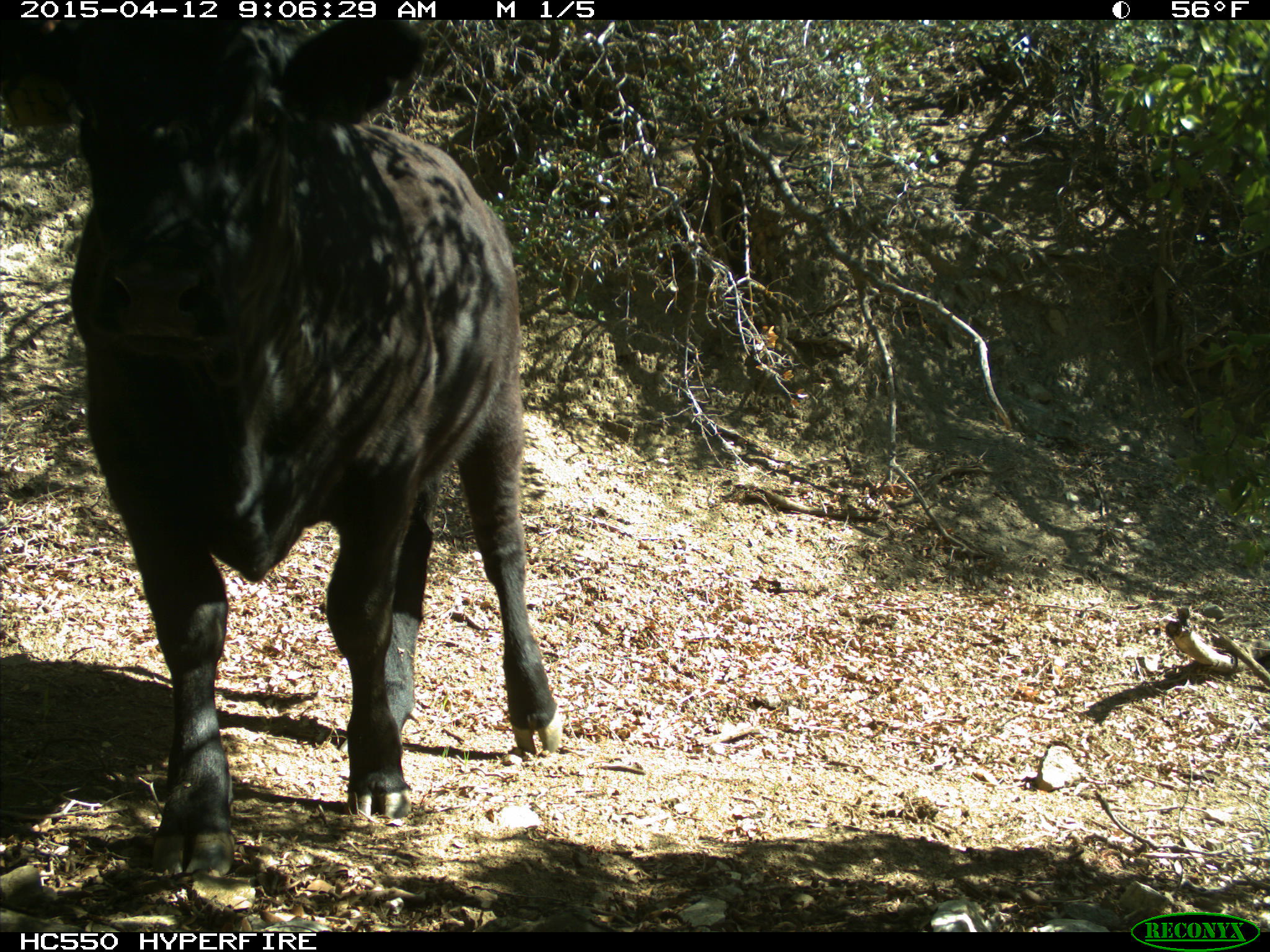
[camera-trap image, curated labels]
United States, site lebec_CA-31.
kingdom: Animalia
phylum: Chordata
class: Mammalia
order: Artiodactyla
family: Bovidae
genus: Bos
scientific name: Bos taurus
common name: domestic cow